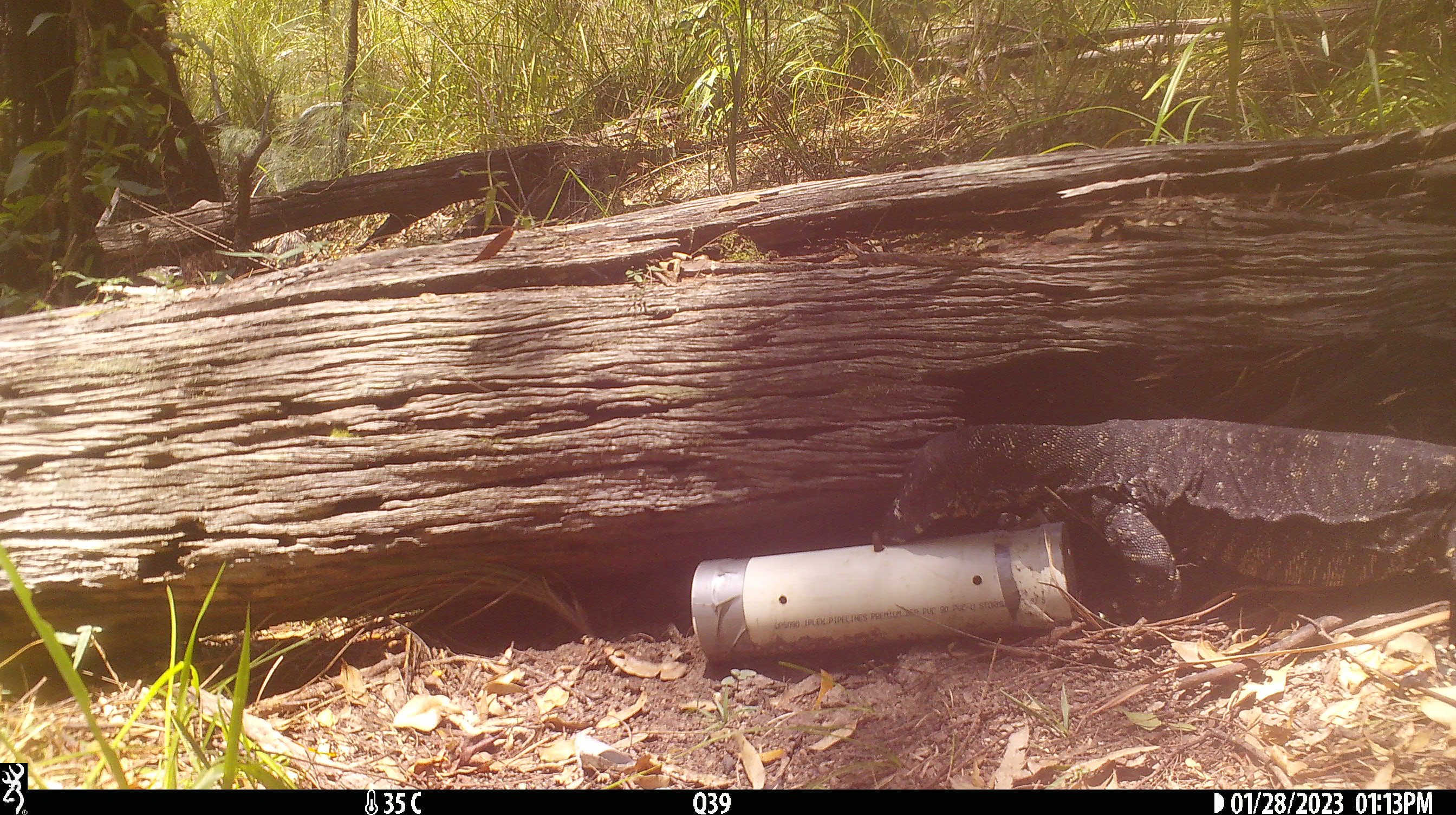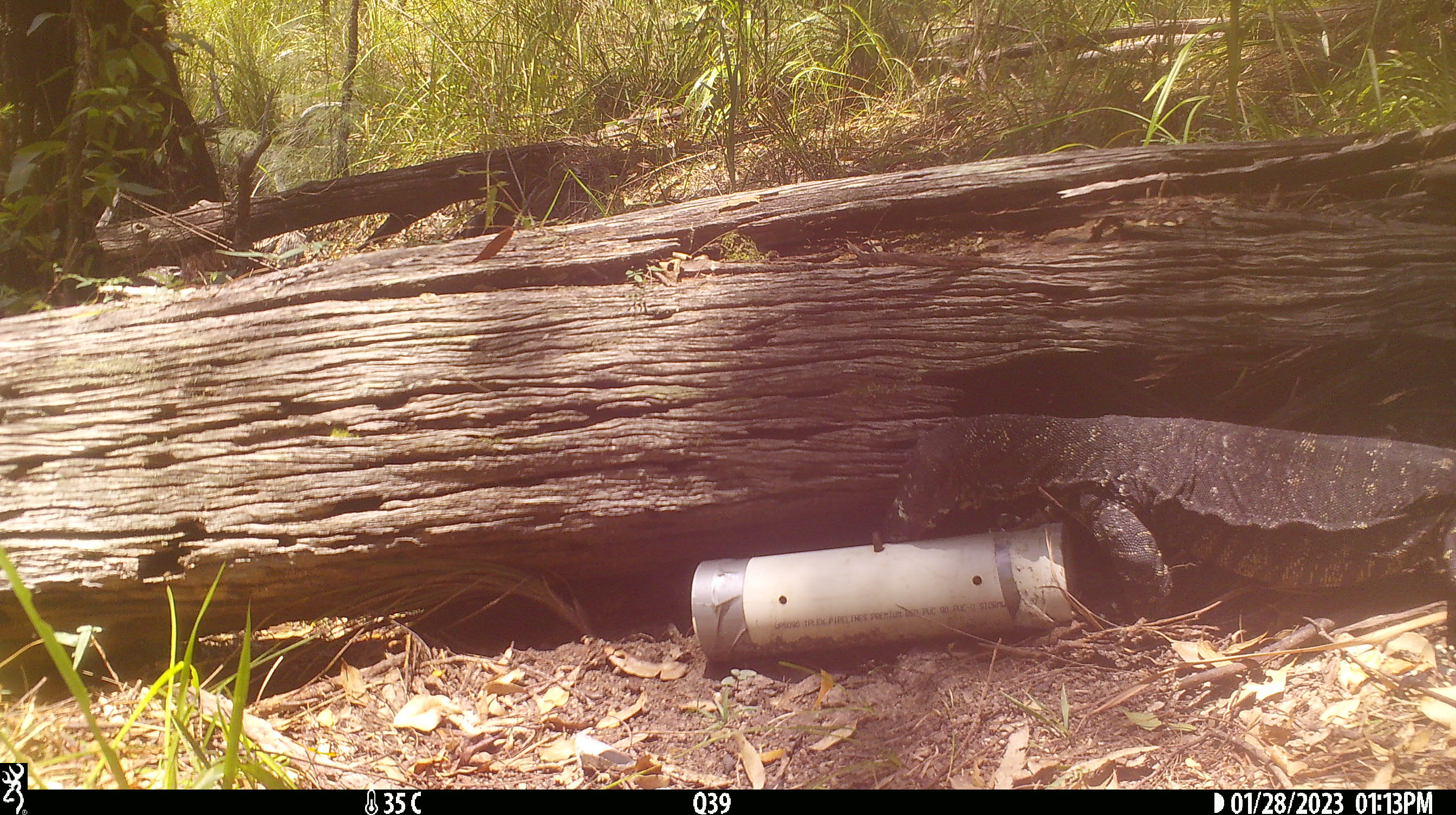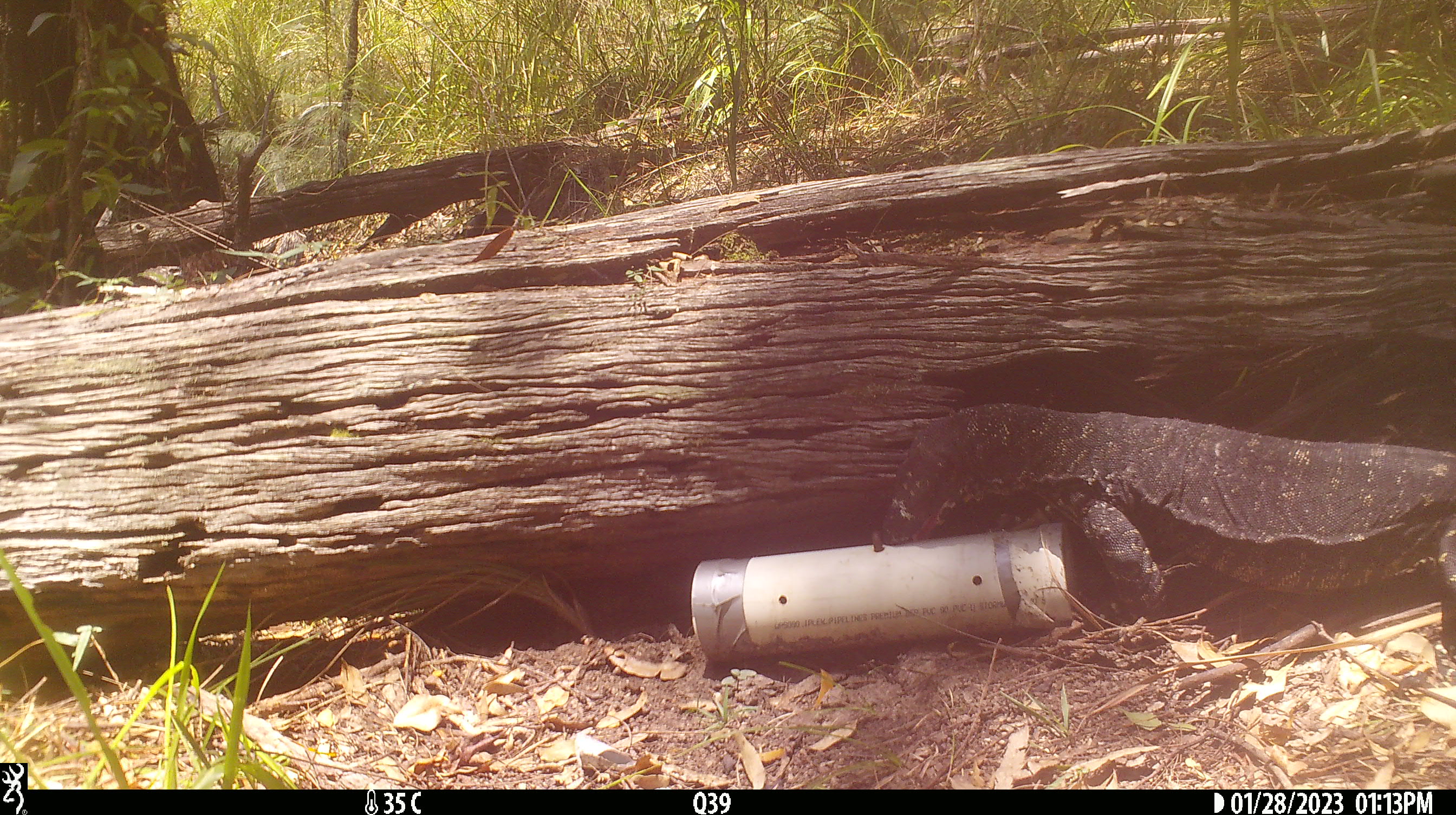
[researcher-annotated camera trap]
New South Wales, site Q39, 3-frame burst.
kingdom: Animalia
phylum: Chordata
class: Reptilia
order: Squamata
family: Varanidae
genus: Varanus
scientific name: Varanus varius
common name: lace monitor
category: goanna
Goanna (lace monitor) (Varanus varius).